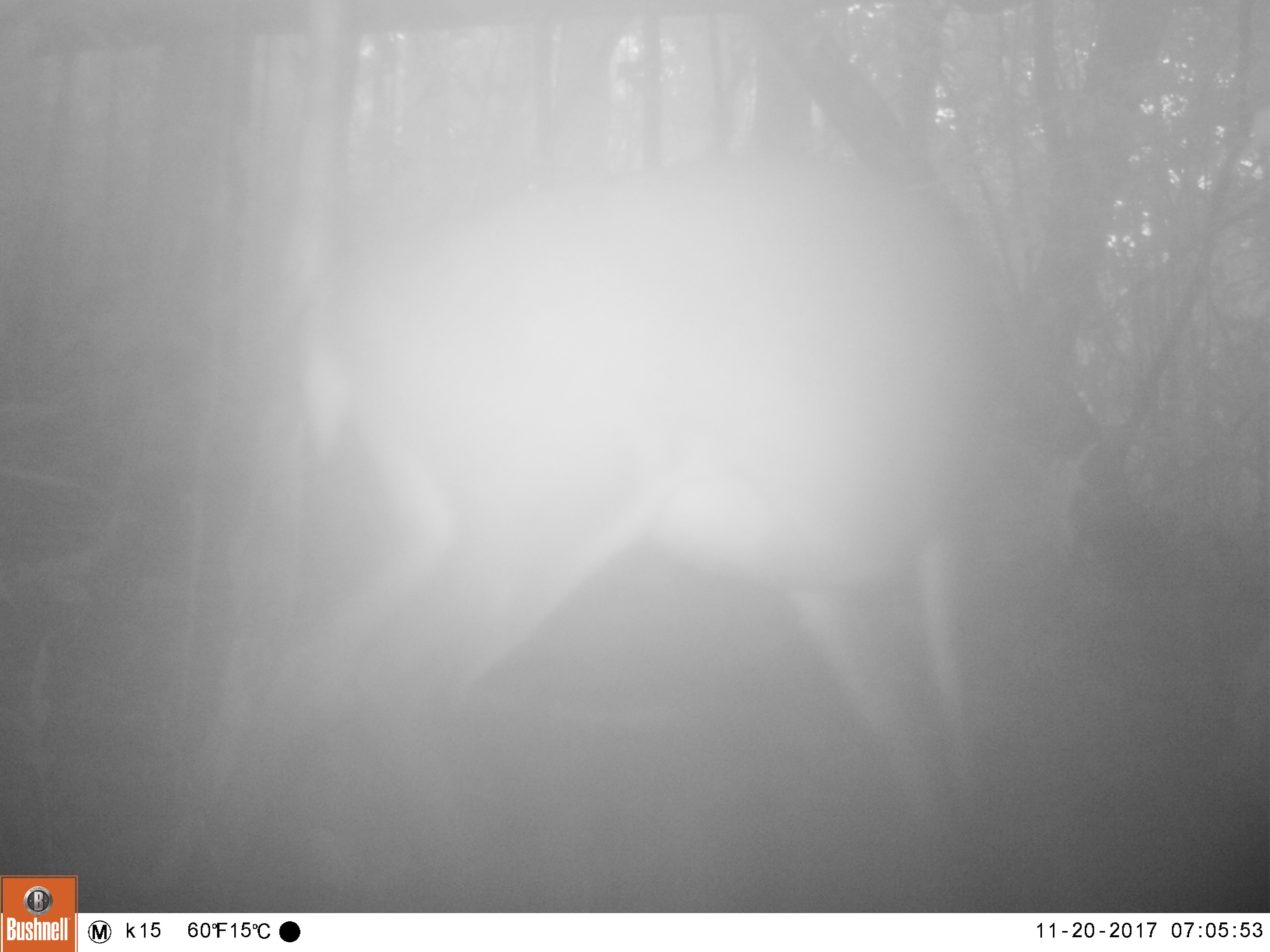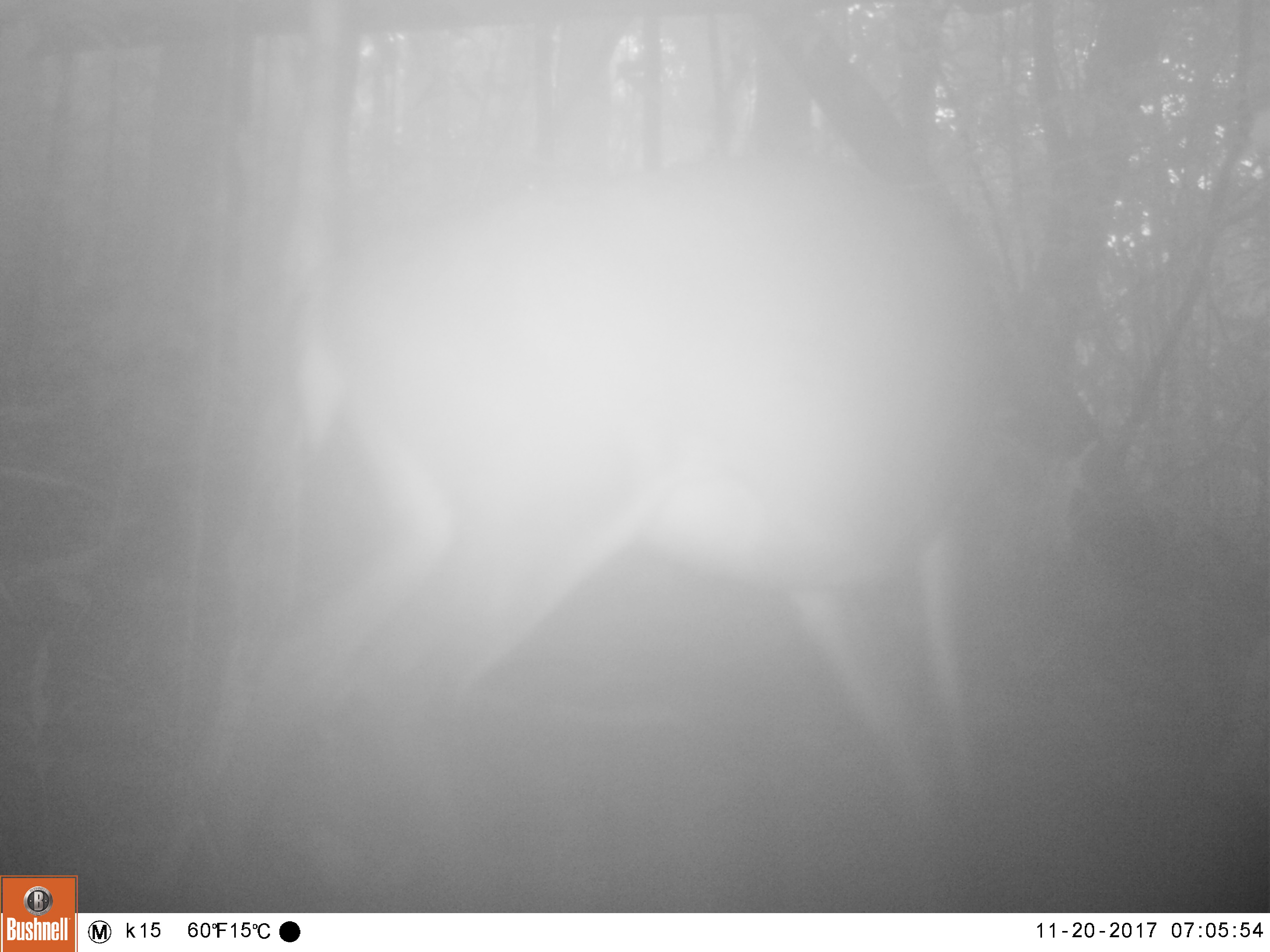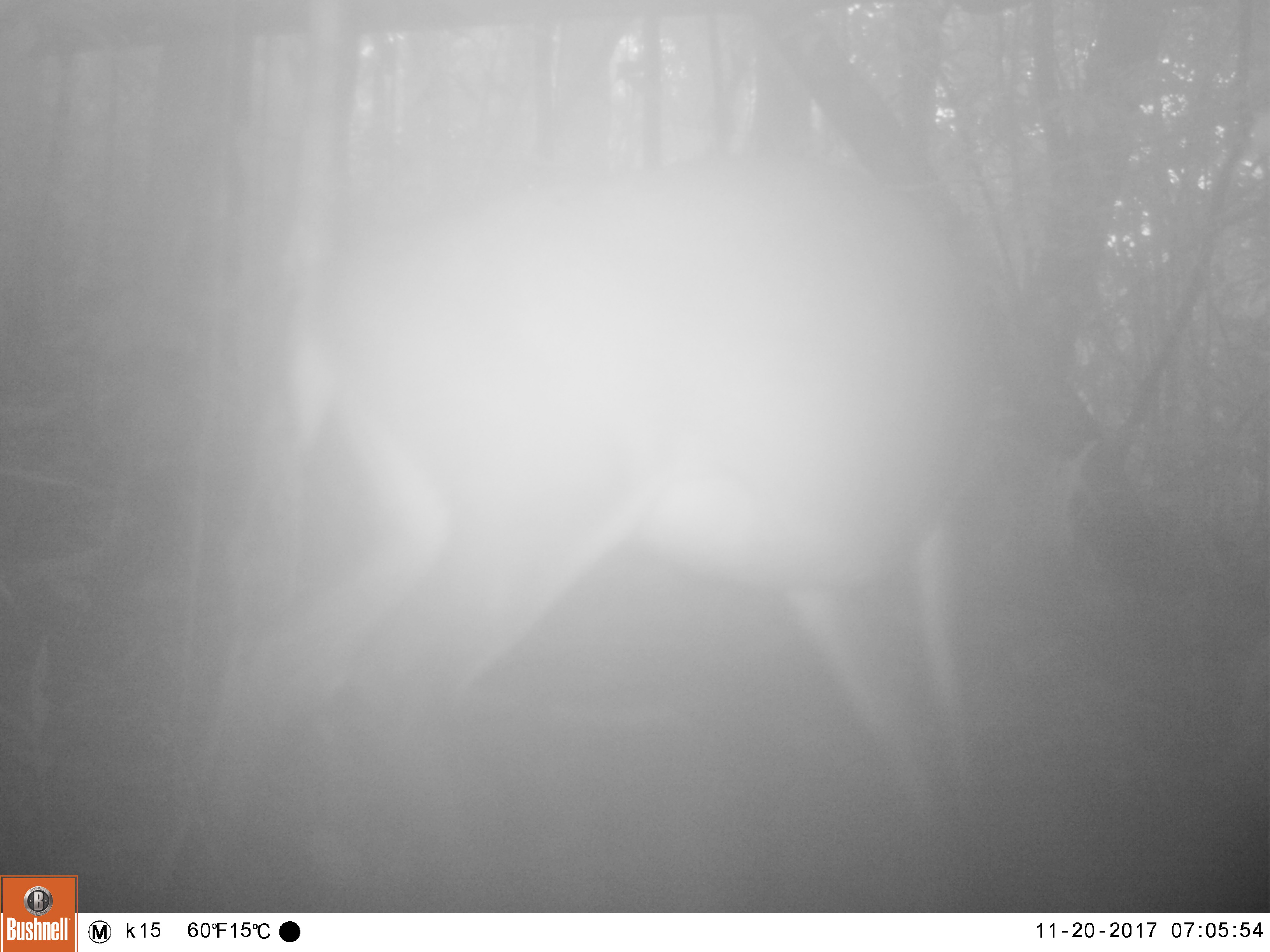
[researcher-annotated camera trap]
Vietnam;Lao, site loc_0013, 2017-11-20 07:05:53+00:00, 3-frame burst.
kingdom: Animalia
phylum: Chordata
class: Mammalia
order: Artiodactyla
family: Cervidae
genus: Muntiacus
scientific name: Muntiacus vuquangensis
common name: large-antlered muntjac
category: large antlered muntjac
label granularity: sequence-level